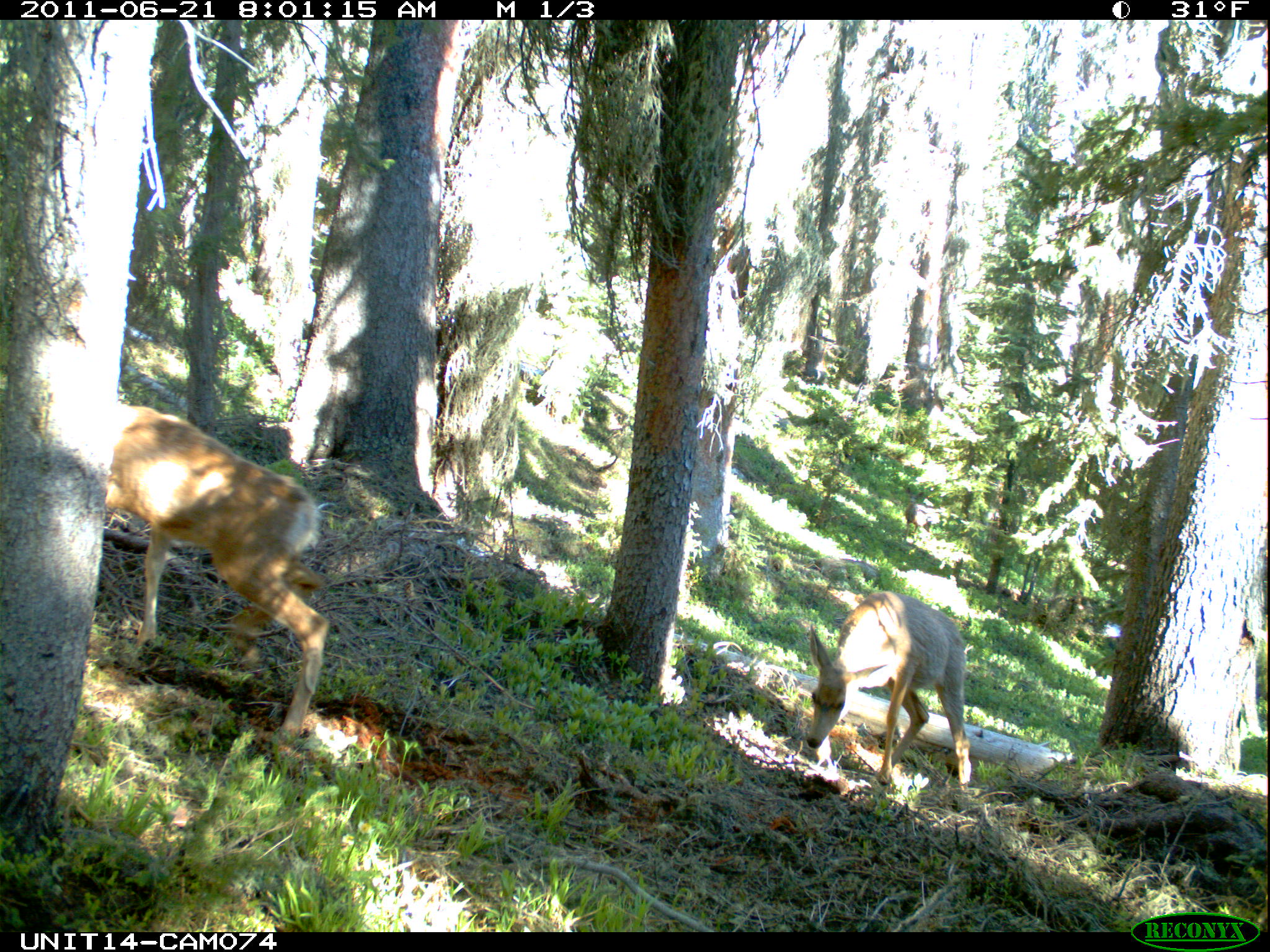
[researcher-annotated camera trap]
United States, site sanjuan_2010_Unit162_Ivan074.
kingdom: Animalia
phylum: Chordata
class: Mammalia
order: Artiodactyla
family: Cervidae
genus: Odocoileus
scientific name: Odocoileus hemionus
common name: mule deer